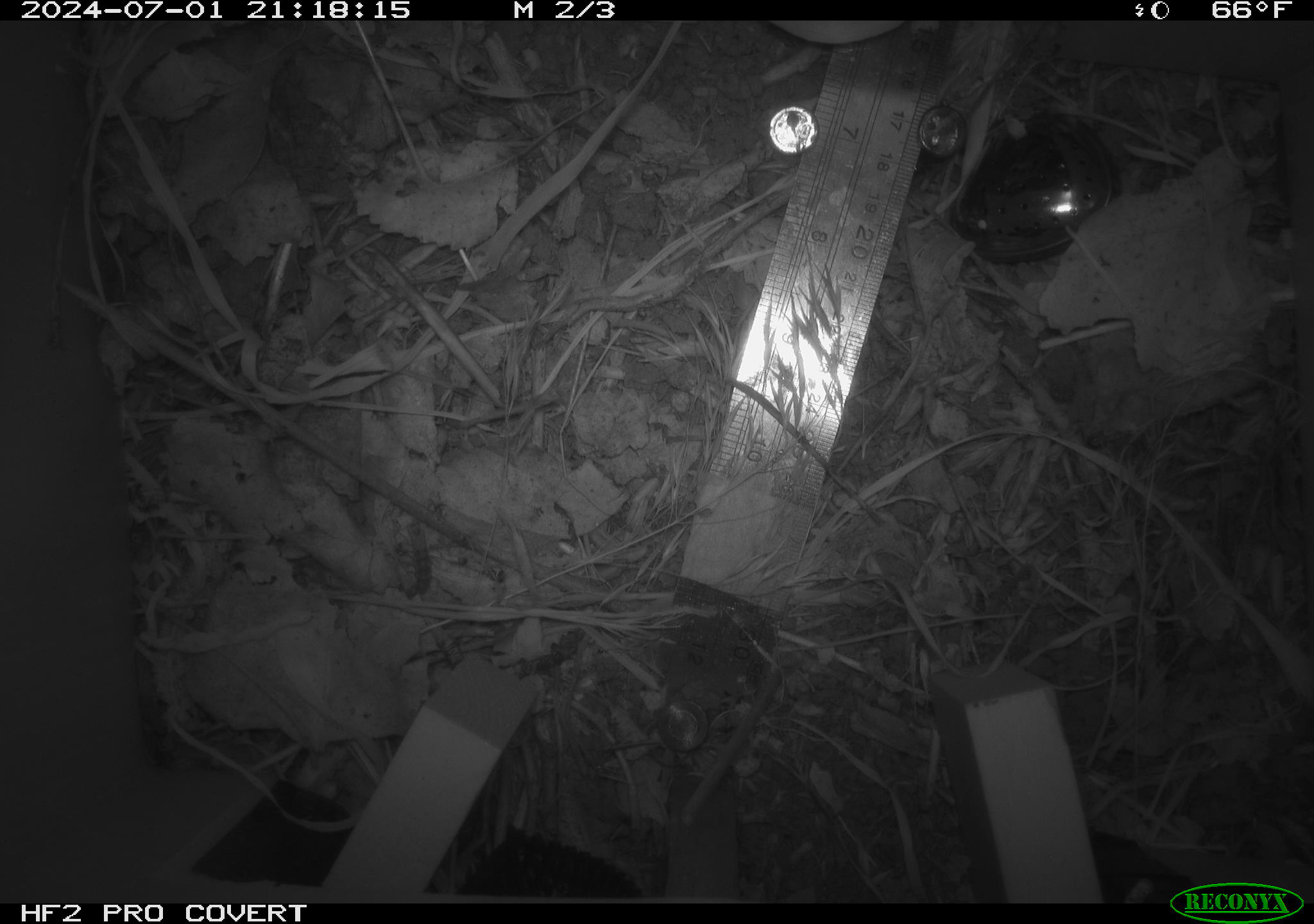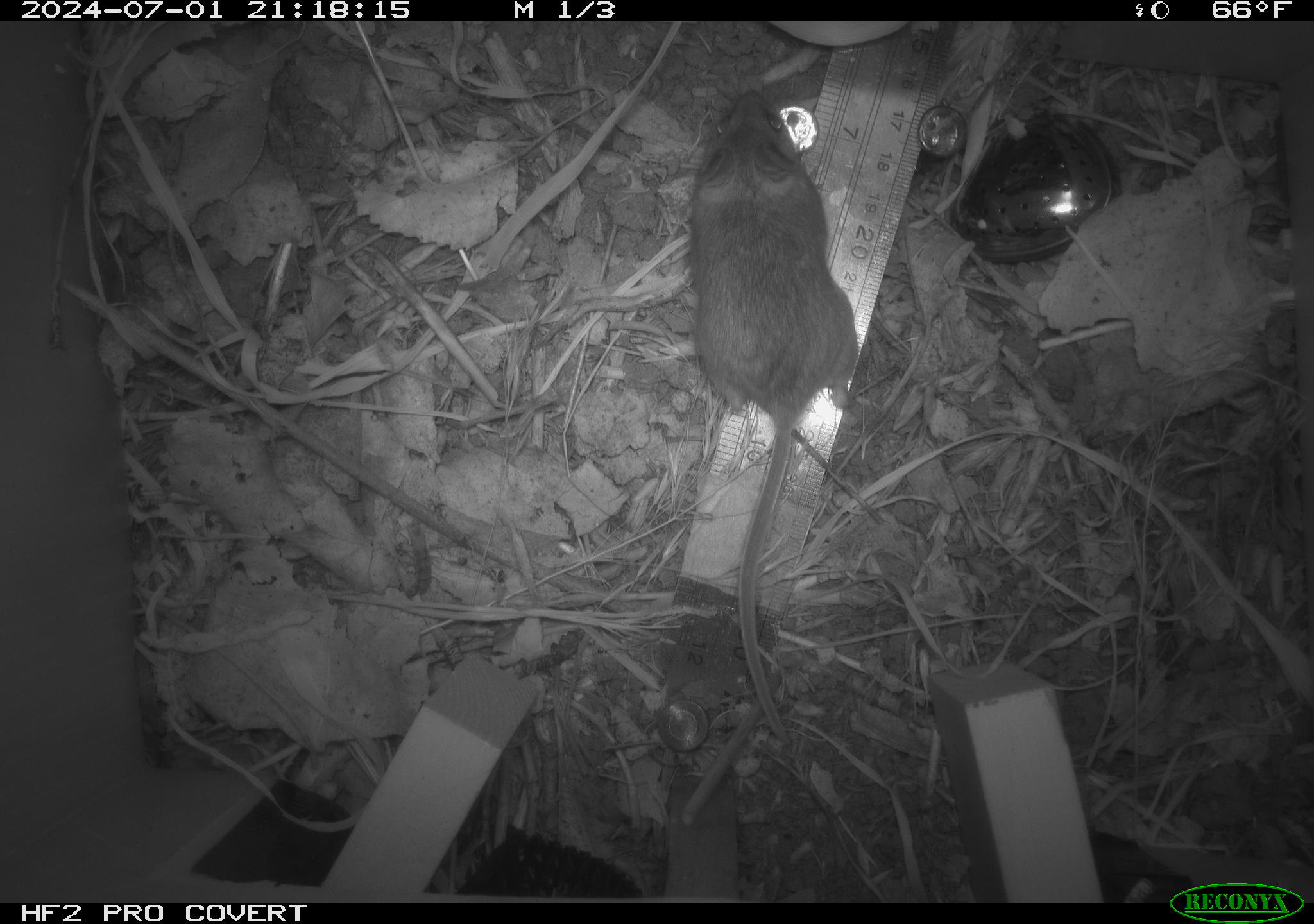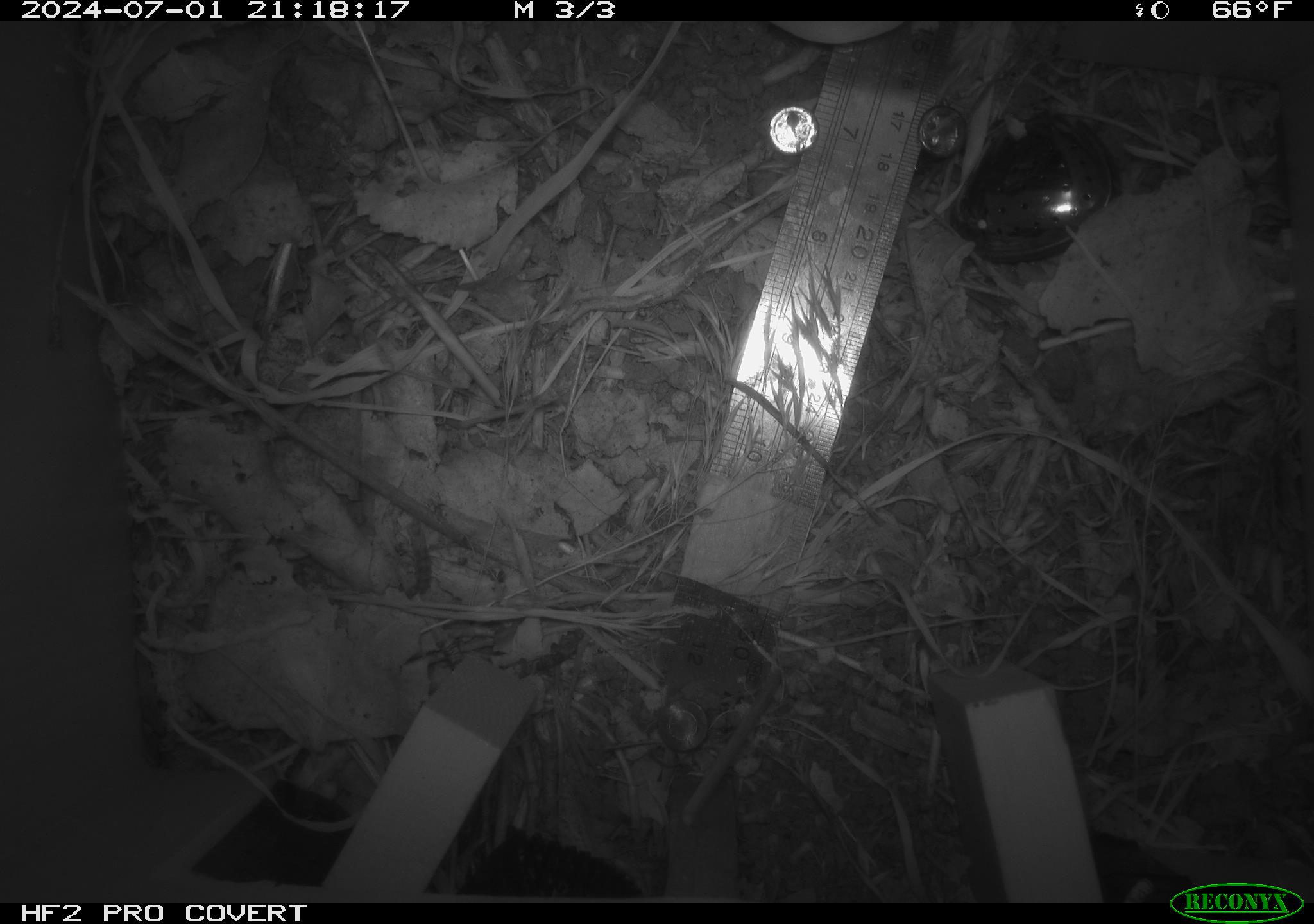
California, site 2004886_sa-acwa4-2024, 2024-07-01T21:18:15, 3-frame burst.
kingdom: Animalia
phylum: Chordata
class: Mammalia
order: Rodentia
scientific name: Rodentia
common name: mouse species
Mouse species (Rodentia).